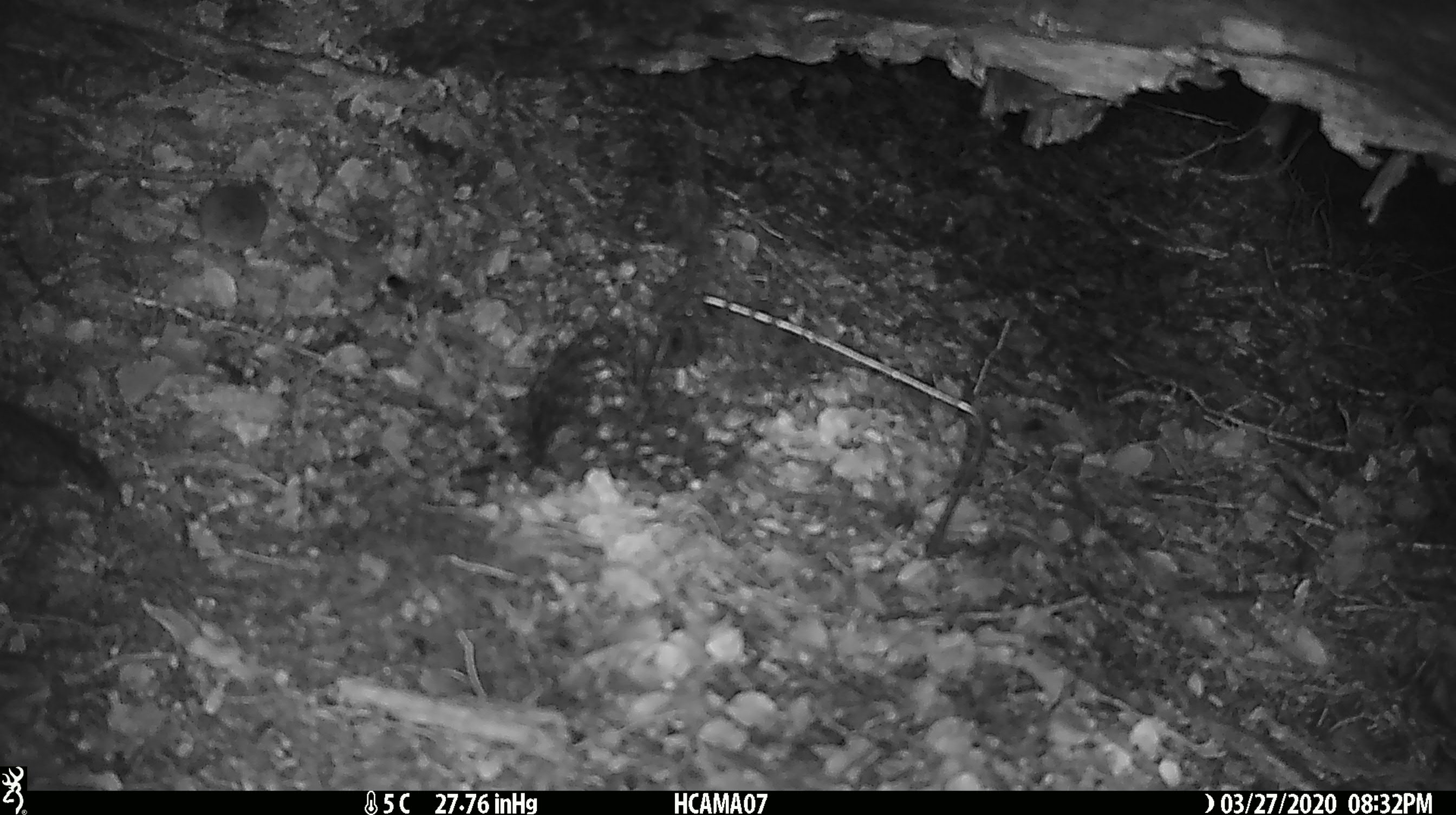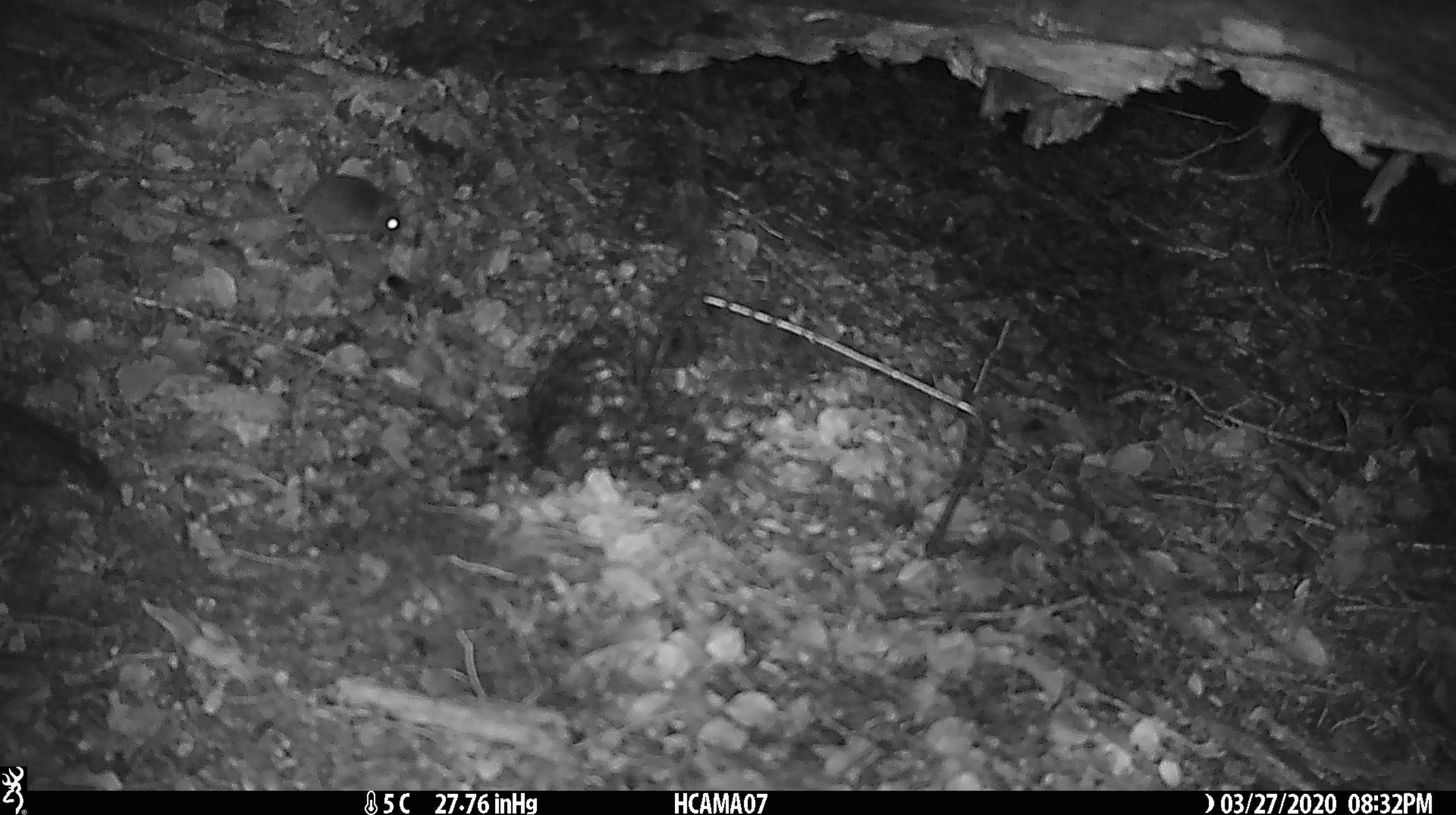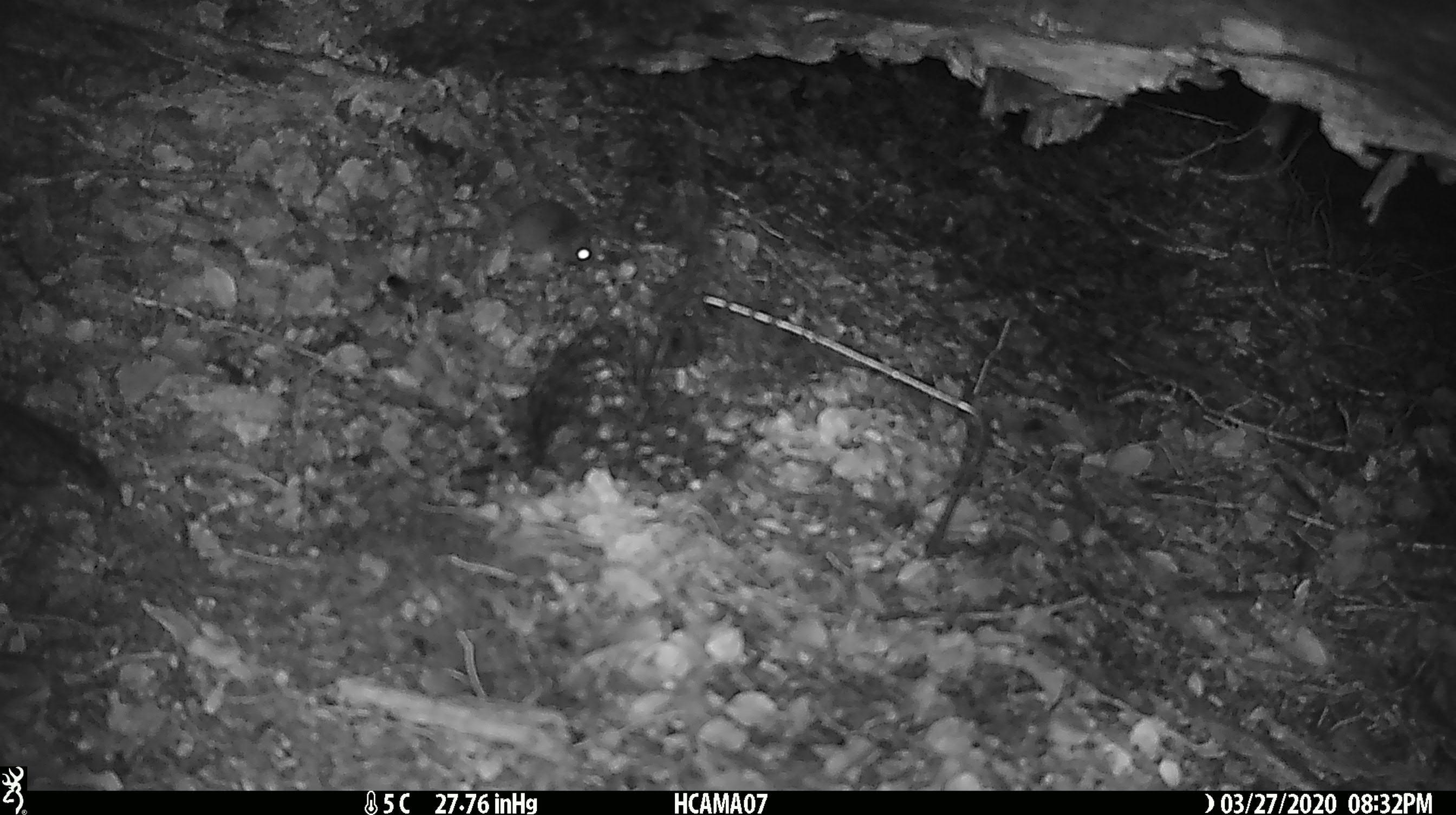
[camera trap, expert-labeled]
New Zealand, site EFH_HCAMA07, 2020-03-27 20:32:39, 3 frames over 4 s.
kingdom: Animalia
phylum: Chordata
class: Mammalia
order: Rodentia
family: Muridae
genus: Mus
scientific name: Mus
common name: mouse